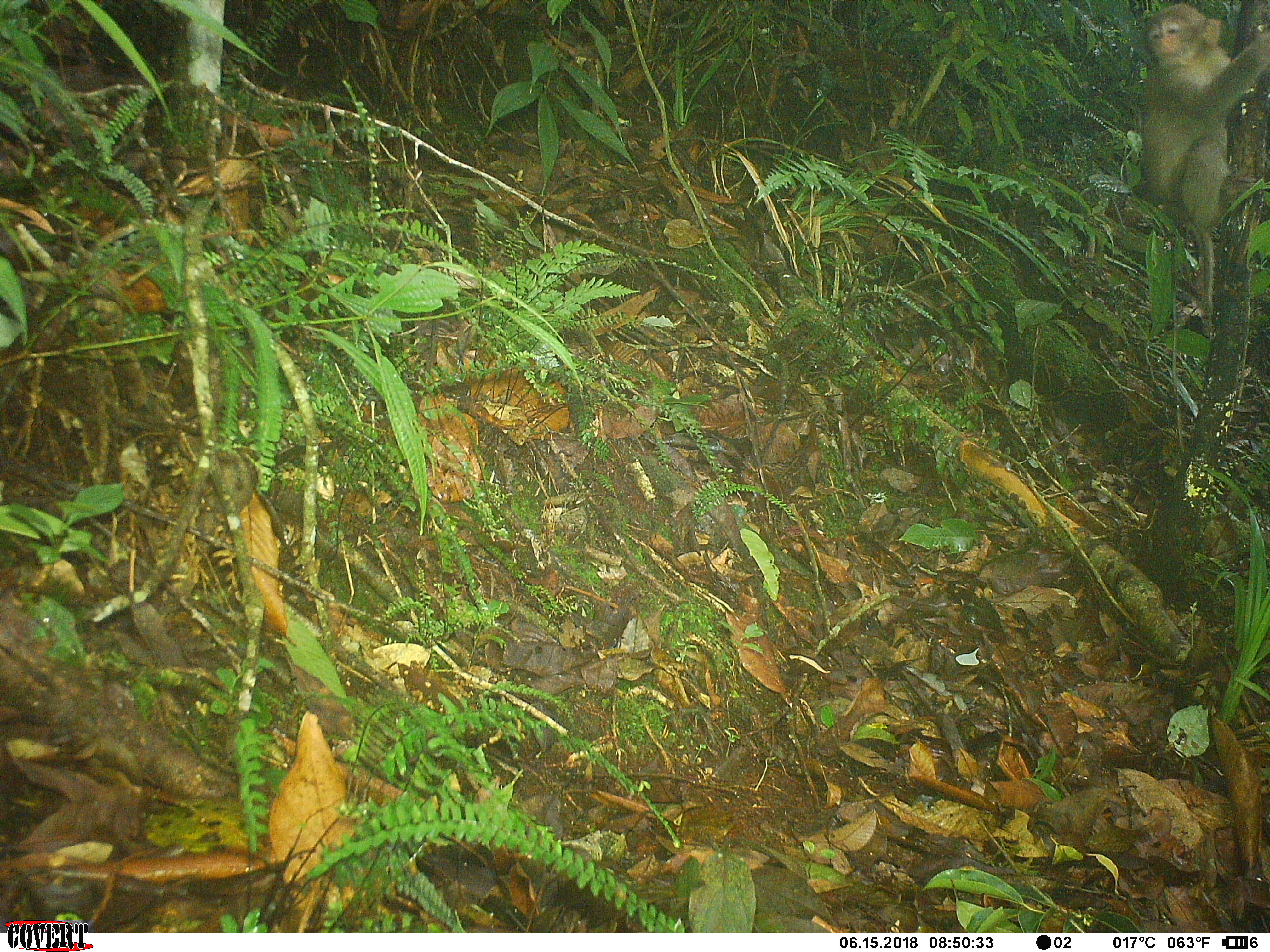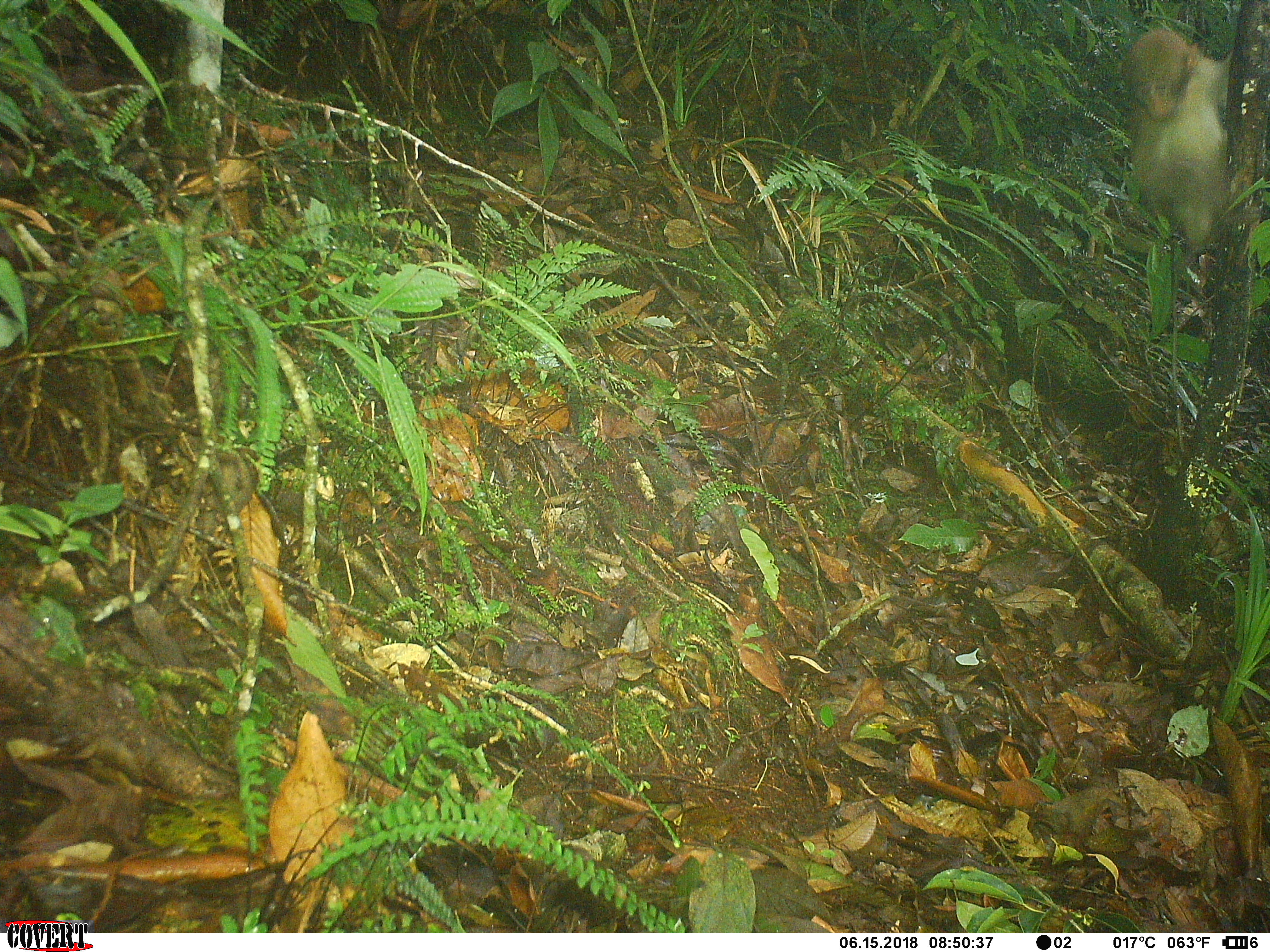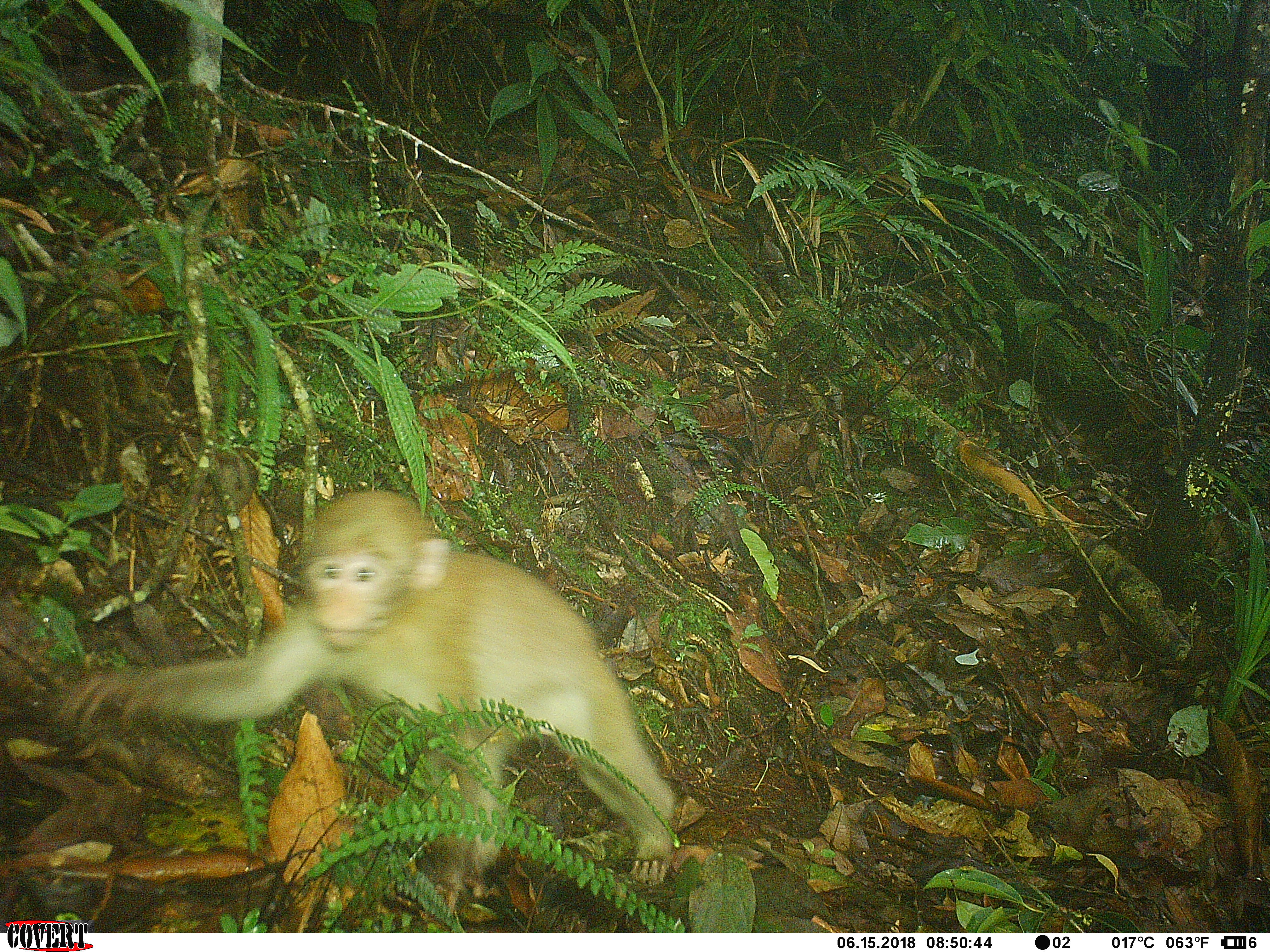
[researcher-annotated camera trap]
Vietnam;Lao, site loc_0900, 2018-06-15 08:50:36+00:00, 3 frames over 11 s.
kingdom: Animalia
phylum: Chordata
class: Mammalia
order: Primates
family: Cercopithecidae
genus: Macaca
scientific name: Macaca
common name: macaque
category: macaque not stump tailed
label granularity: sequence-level